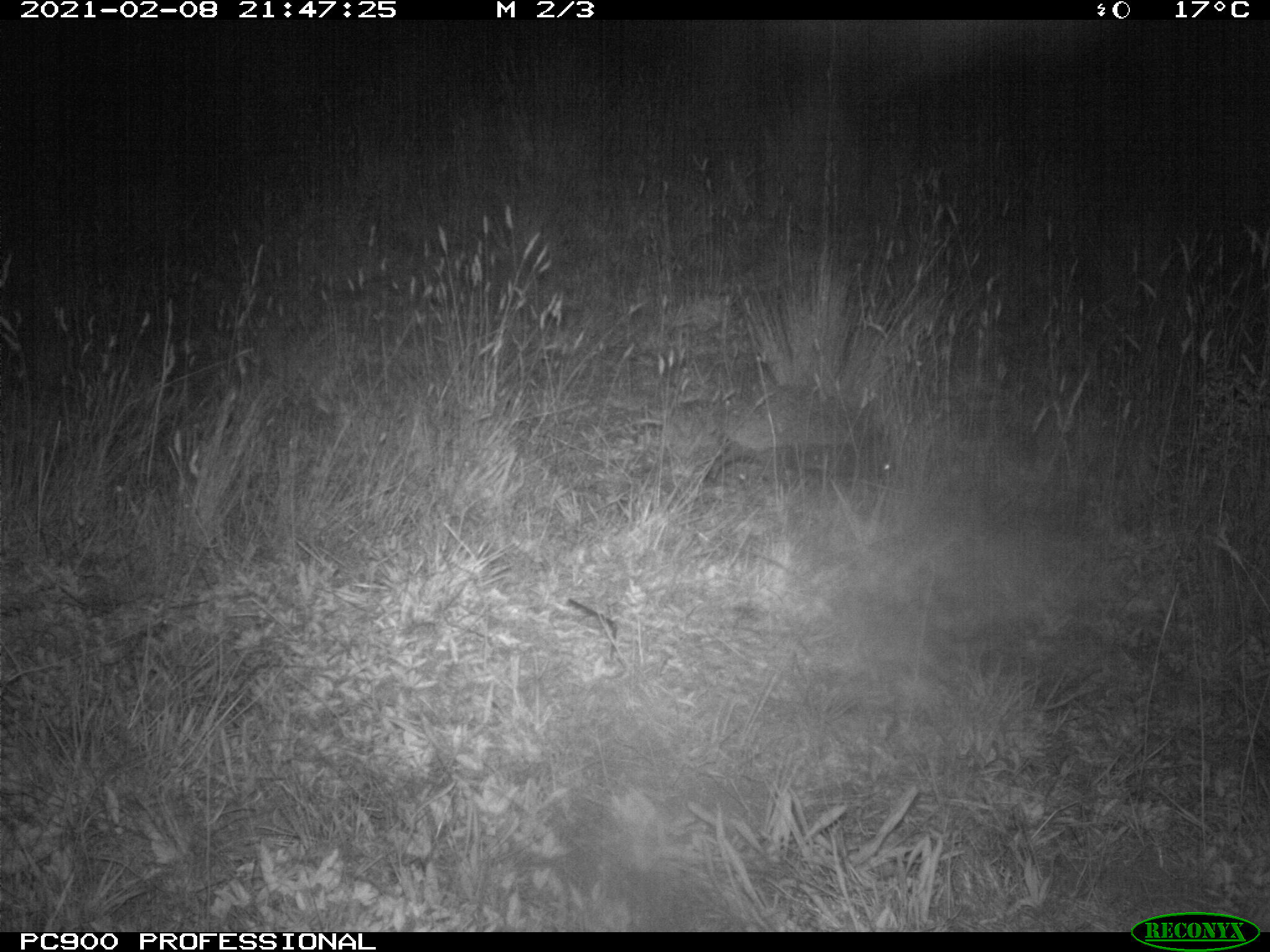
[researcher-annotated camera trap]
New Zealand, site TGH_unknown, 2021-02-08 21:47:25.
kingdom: Animalia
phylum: Chordata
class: Mammalia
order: Eulipotyphla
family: Erinaceidae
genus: Erinaceus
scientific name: Erinaceus europaeus europaeus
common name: european hedgehog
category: hedgehog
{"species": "hedgehog (european hedgehog) (Erinaceus europaeus europaeus)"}